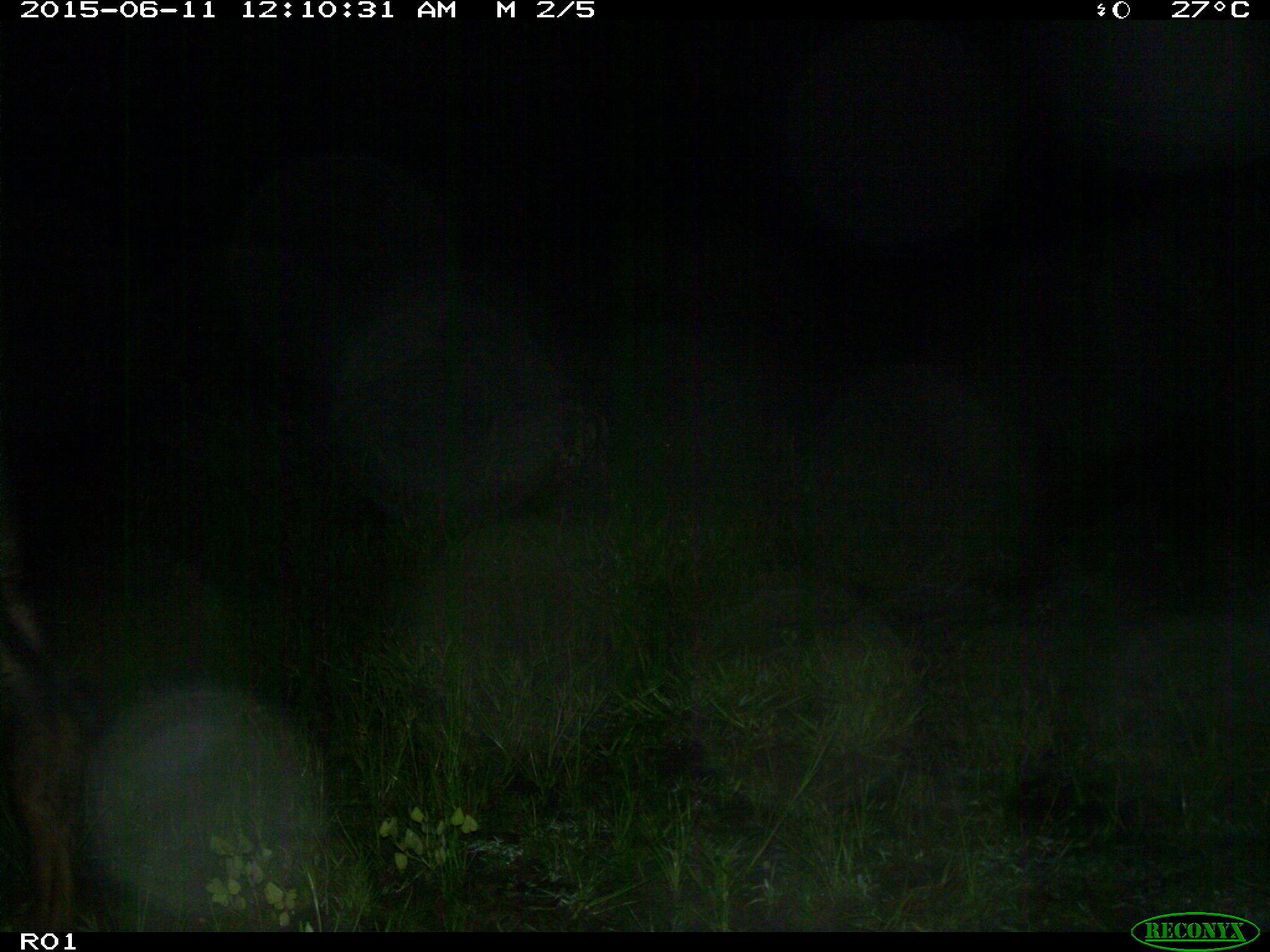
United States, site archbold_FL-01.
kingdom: Animalia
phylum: Chordata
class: Mammalia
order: Artiodactyla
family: Bovidae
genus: Bos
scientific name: Bos taurus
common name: domestic cow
Bos taurus (domestic cow).